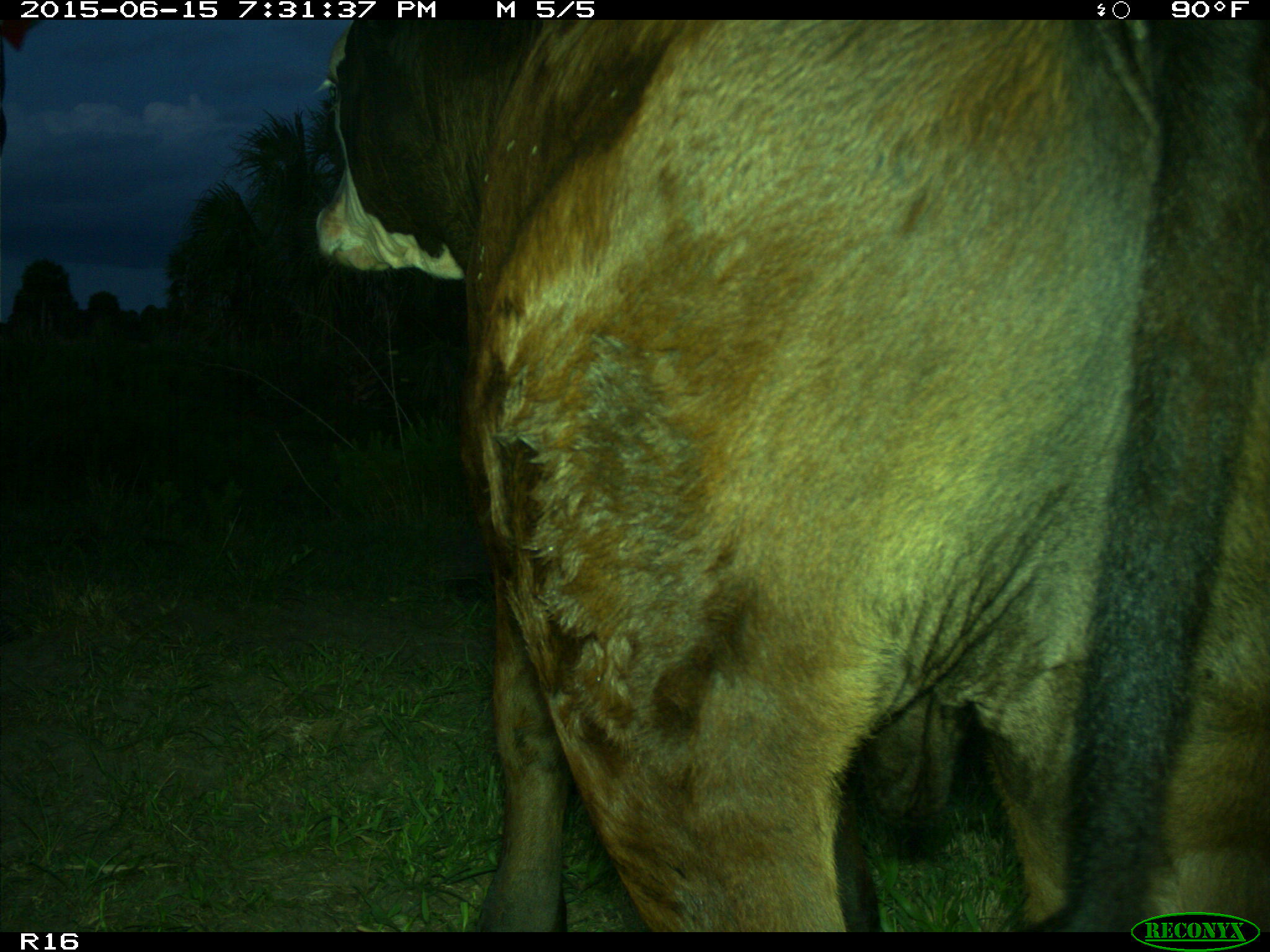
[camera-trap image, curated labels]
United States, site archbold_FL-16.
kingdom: Animalia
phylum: Chordata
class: Mammalia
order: Artiodactyla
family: Bovidae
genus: Bos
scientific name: Bos taurus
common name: domestic cow